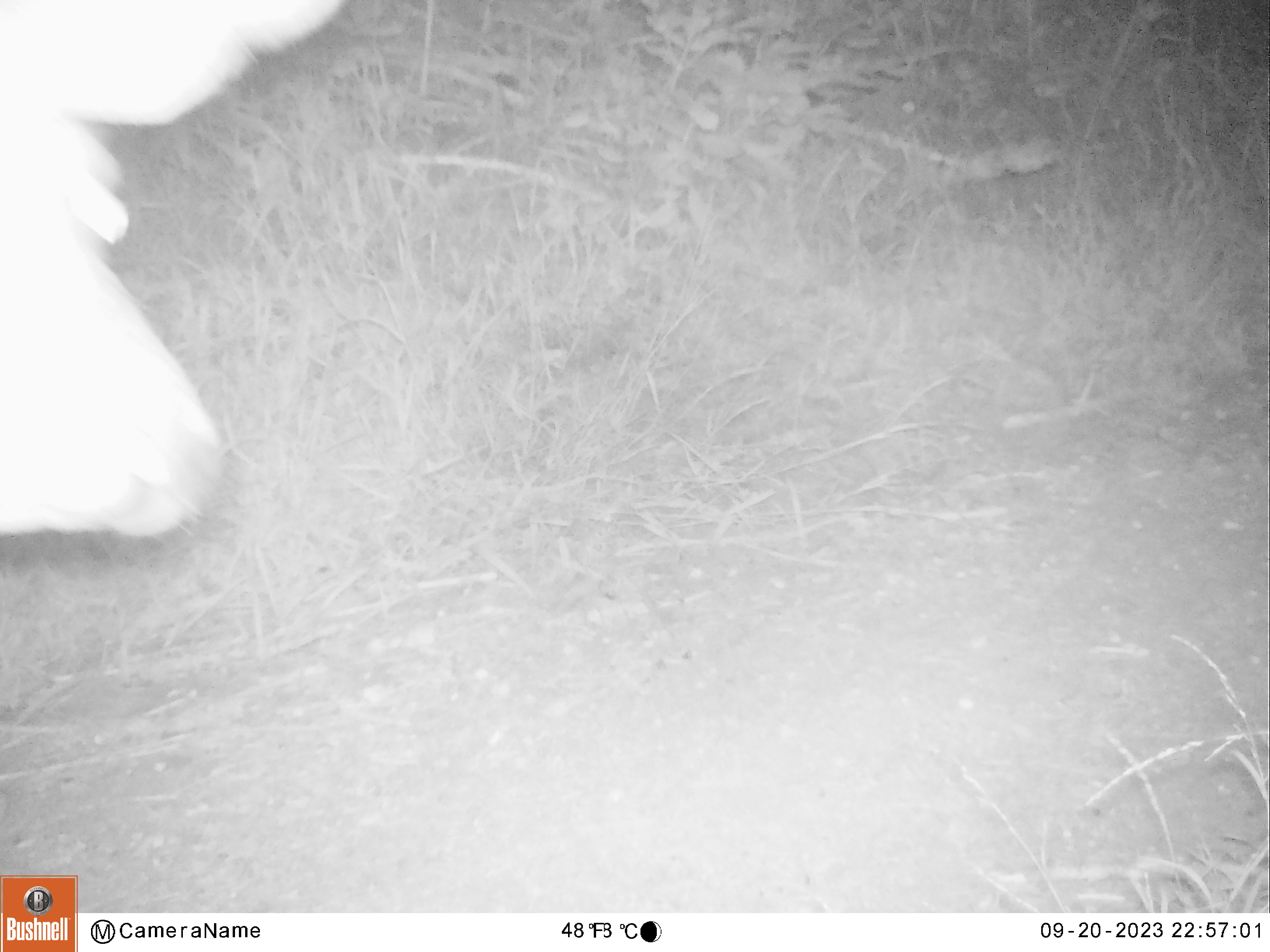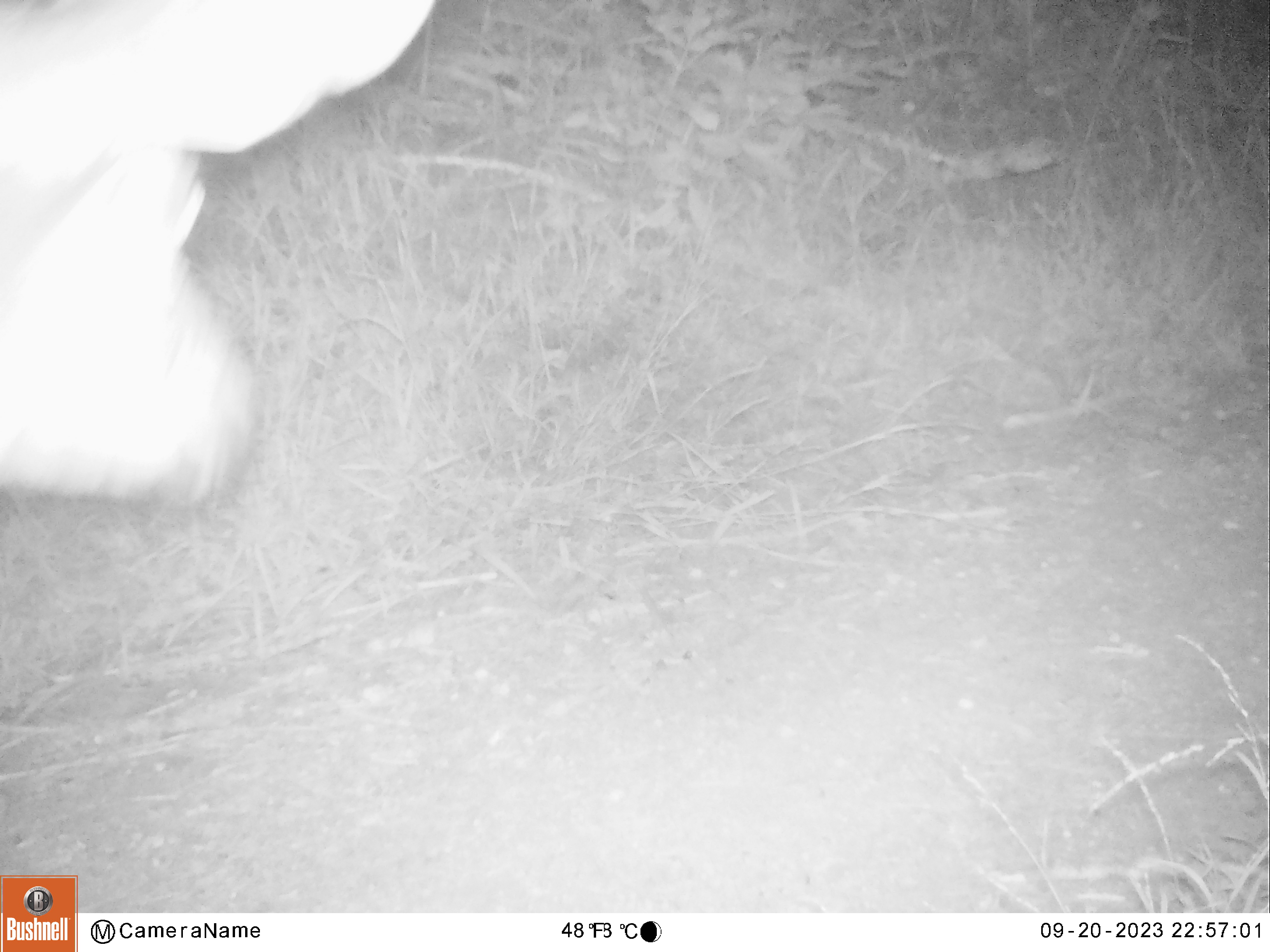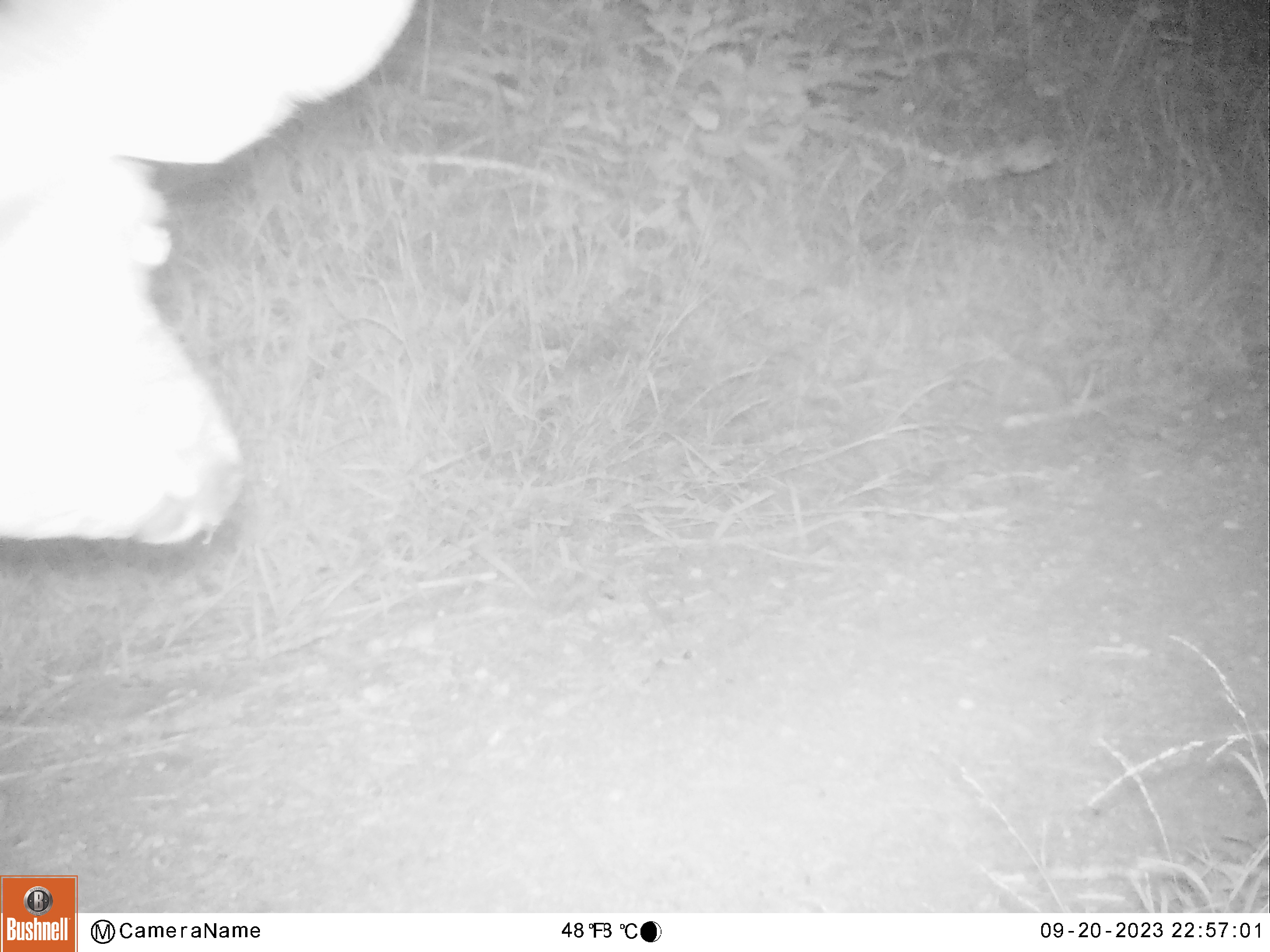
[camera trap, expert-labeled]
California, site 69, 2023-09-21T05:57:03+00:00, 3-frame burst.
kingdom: Animalia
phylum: Chordata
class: Mammalia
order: Artiodactyla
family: Cervidae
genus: Odocoileus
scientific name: Odocoileus hemionus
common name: mule deer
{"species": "mule deer (Odocoileus hemionus)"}